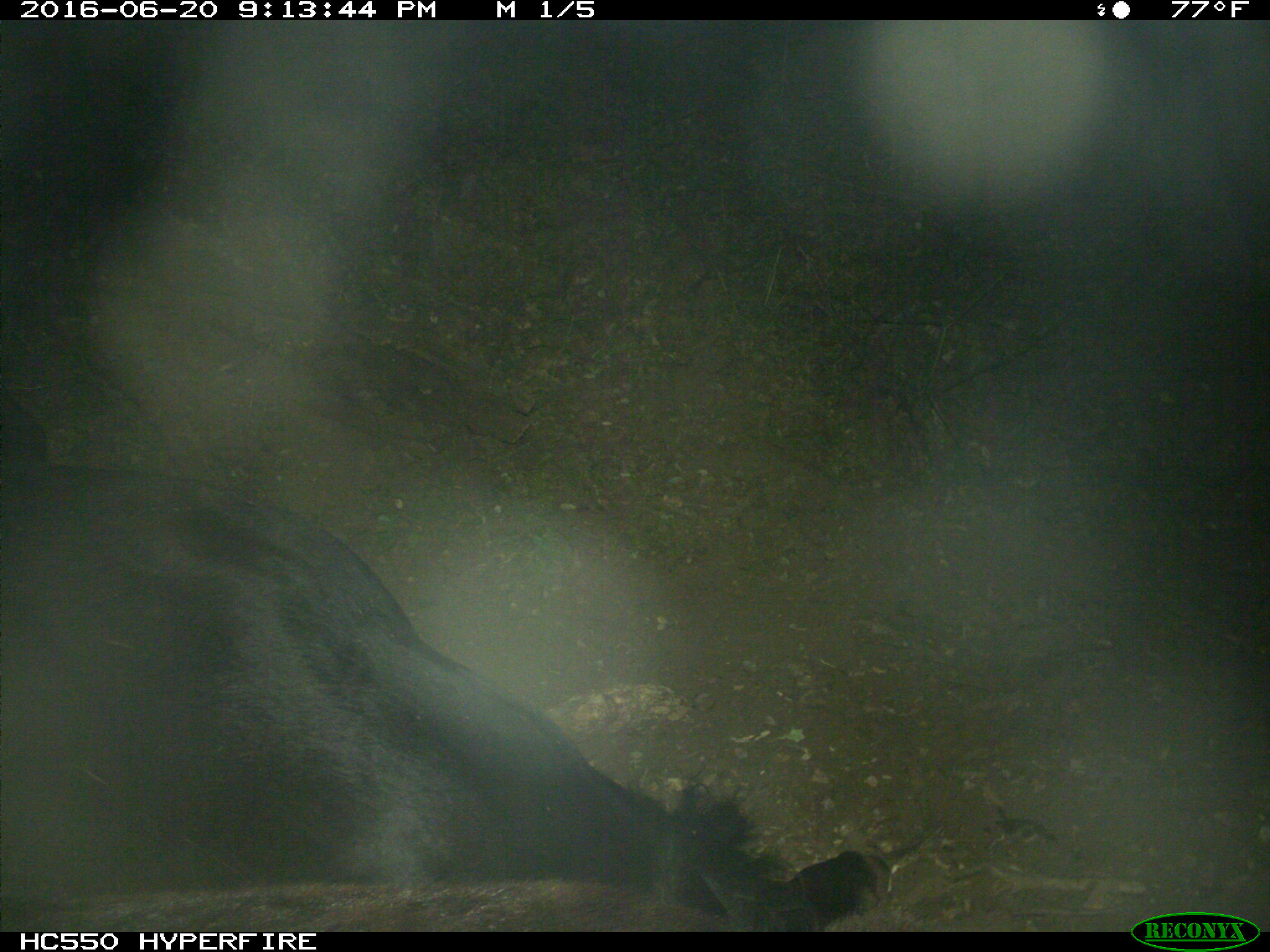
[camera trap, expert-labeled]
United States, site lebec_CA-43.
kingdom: Animalia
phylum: Chordata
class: Mammalia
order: Artiodactyla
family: Bovidae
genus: Bos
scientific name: Bos taurus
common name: domestic cow